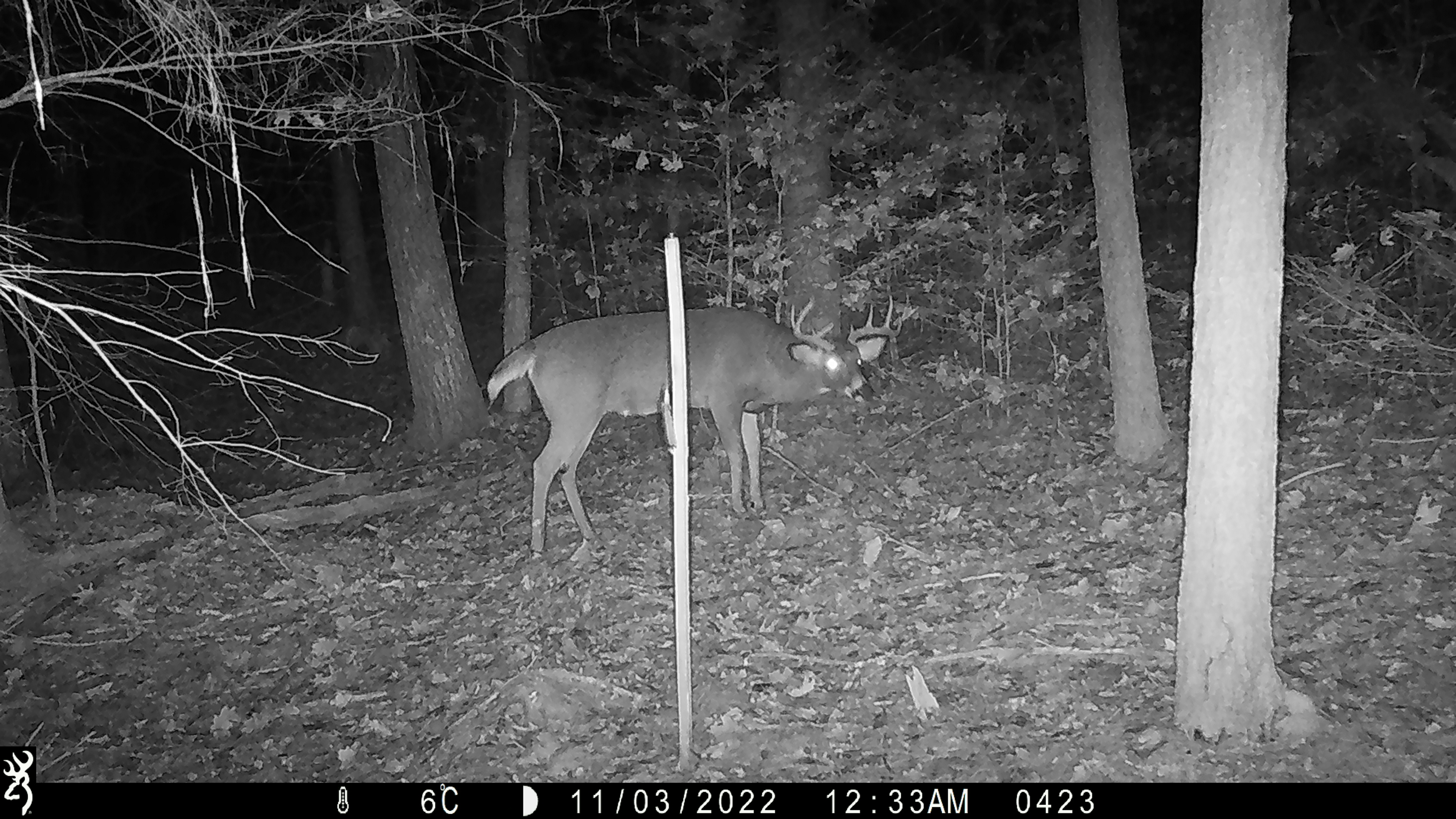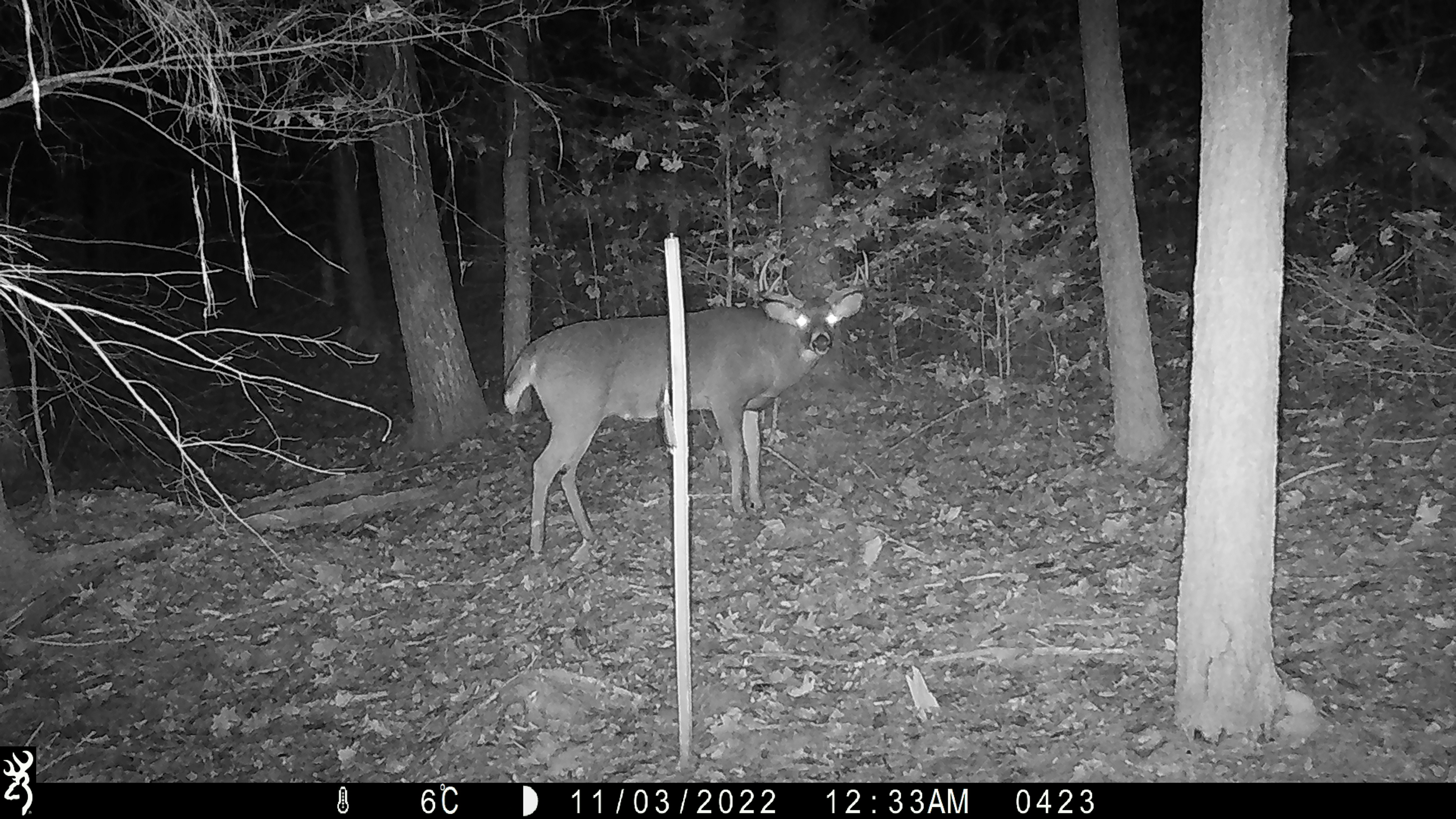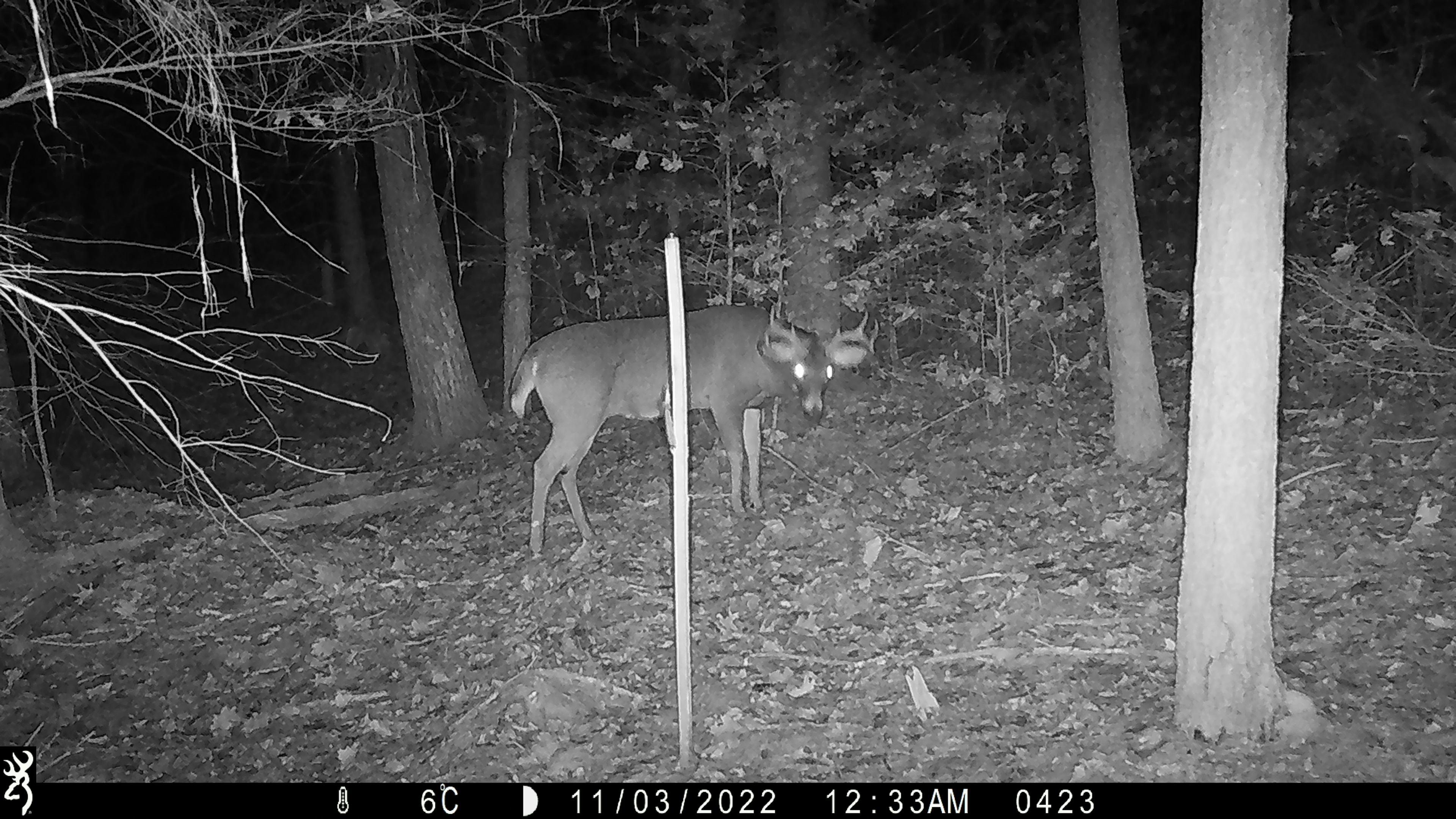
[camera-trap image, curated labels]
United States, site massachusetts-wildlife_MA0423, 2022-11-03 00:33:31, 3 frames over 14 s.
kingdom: Animalia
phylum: Chordata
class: Mammalia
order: Artiodactyla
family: Cervidae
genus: Odocoileus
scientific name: Odocoileus virginianus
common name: white-tailed deer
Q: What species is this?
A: White-tailed deer (Odocoileus virginianus).